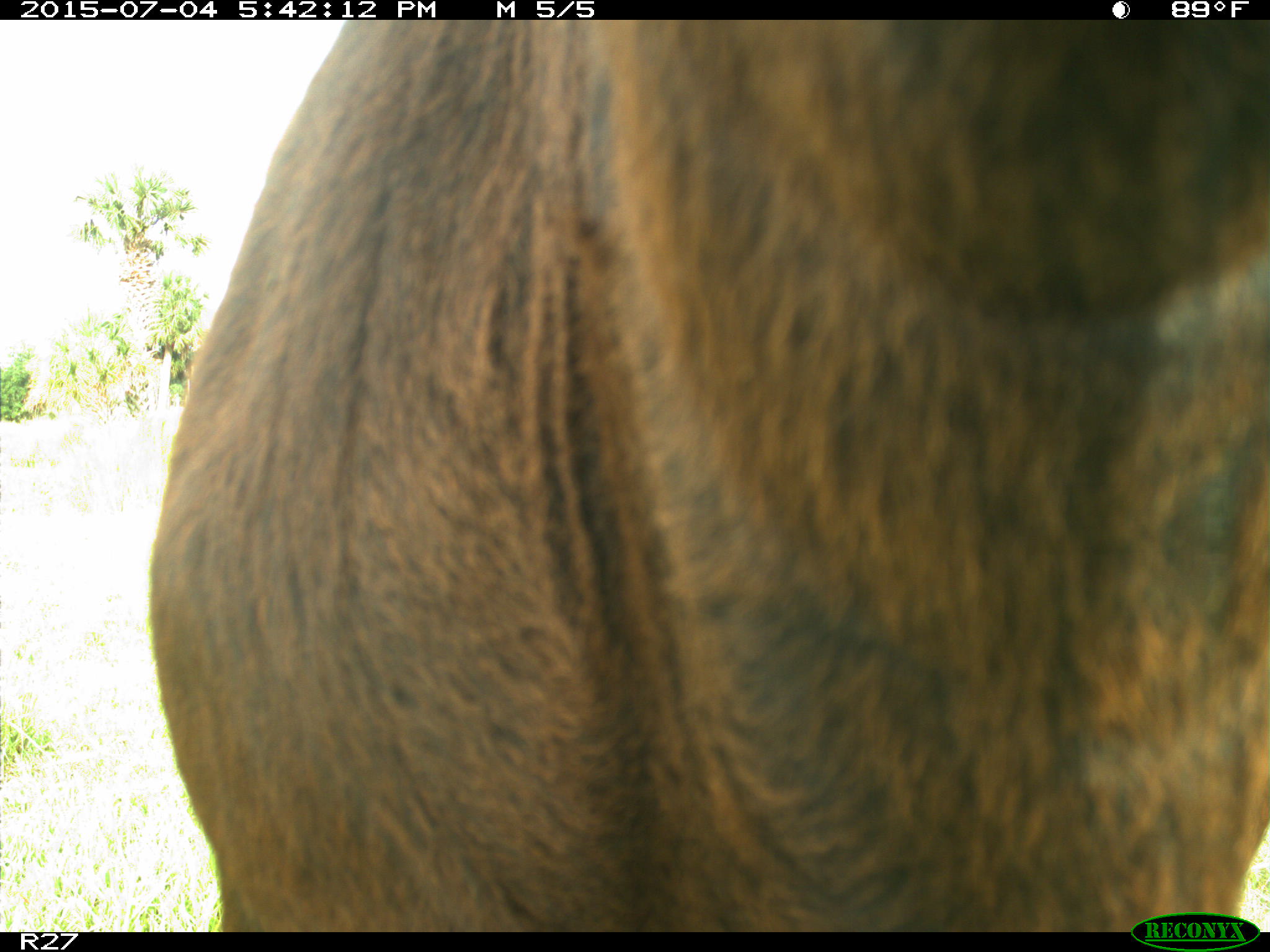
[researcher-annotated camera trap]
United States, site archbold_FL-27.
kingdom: Animalia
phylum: Chordata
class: Mammalia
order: Artiodactyla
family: Bovidae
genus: Bos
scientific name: Bos taurus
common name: domestic cow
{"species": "Bos taurus (domestic cow)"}